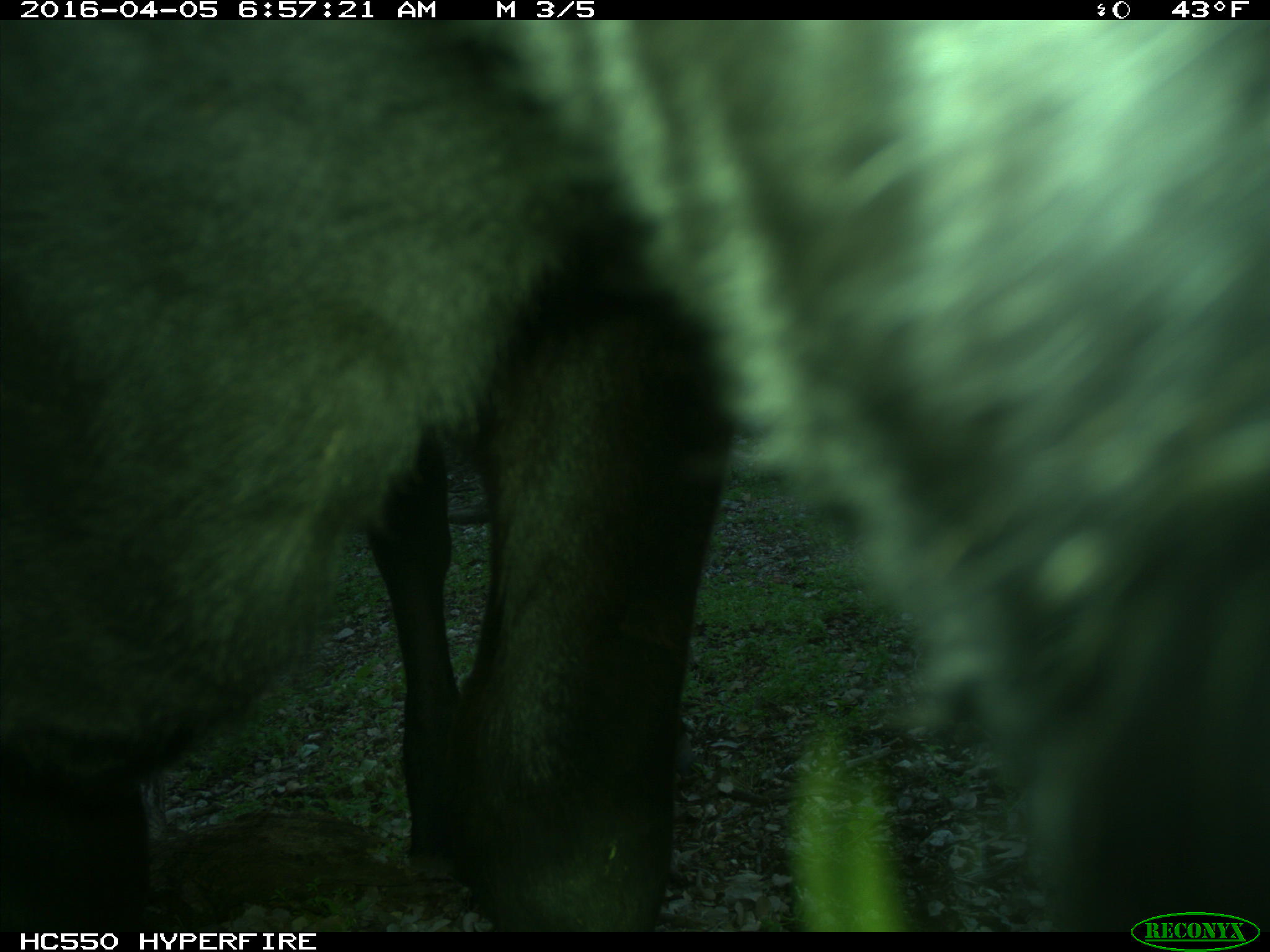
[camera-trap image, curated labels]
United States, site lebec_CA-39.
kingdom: Animalia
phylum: Chordata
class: Mammalia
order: Artiodactyla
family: Bovidae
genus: Bos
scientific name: Bos taurus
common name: domestic cow